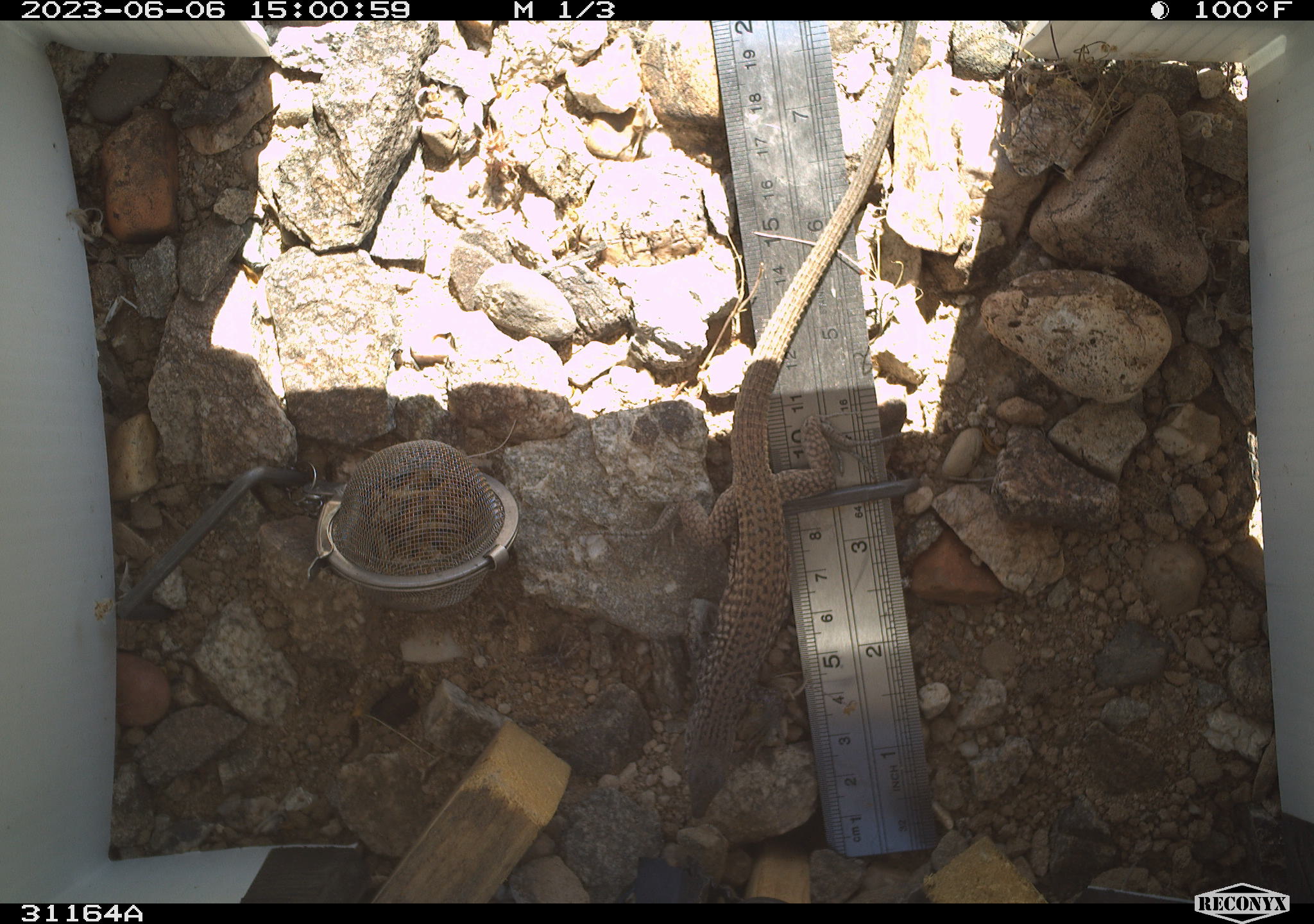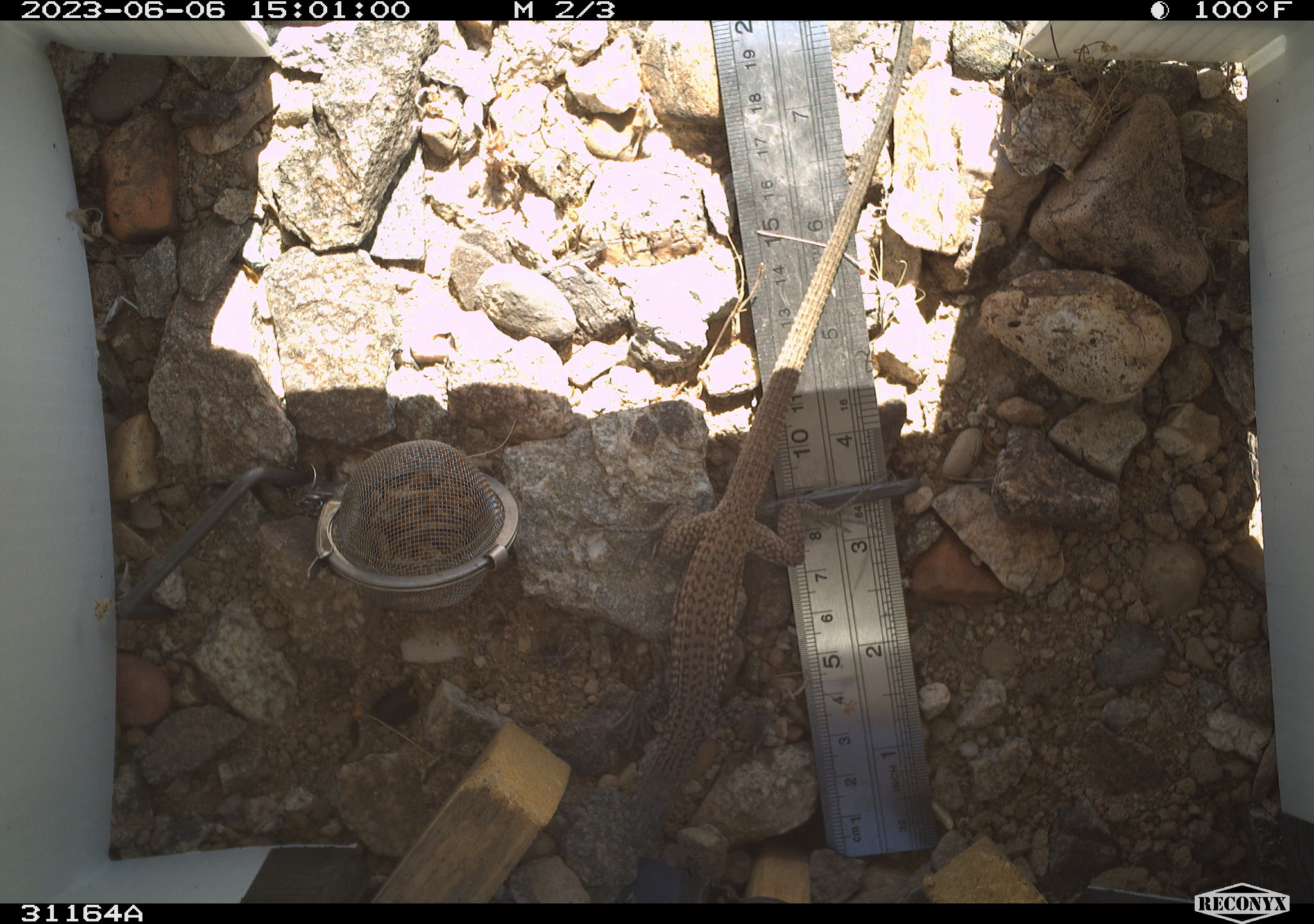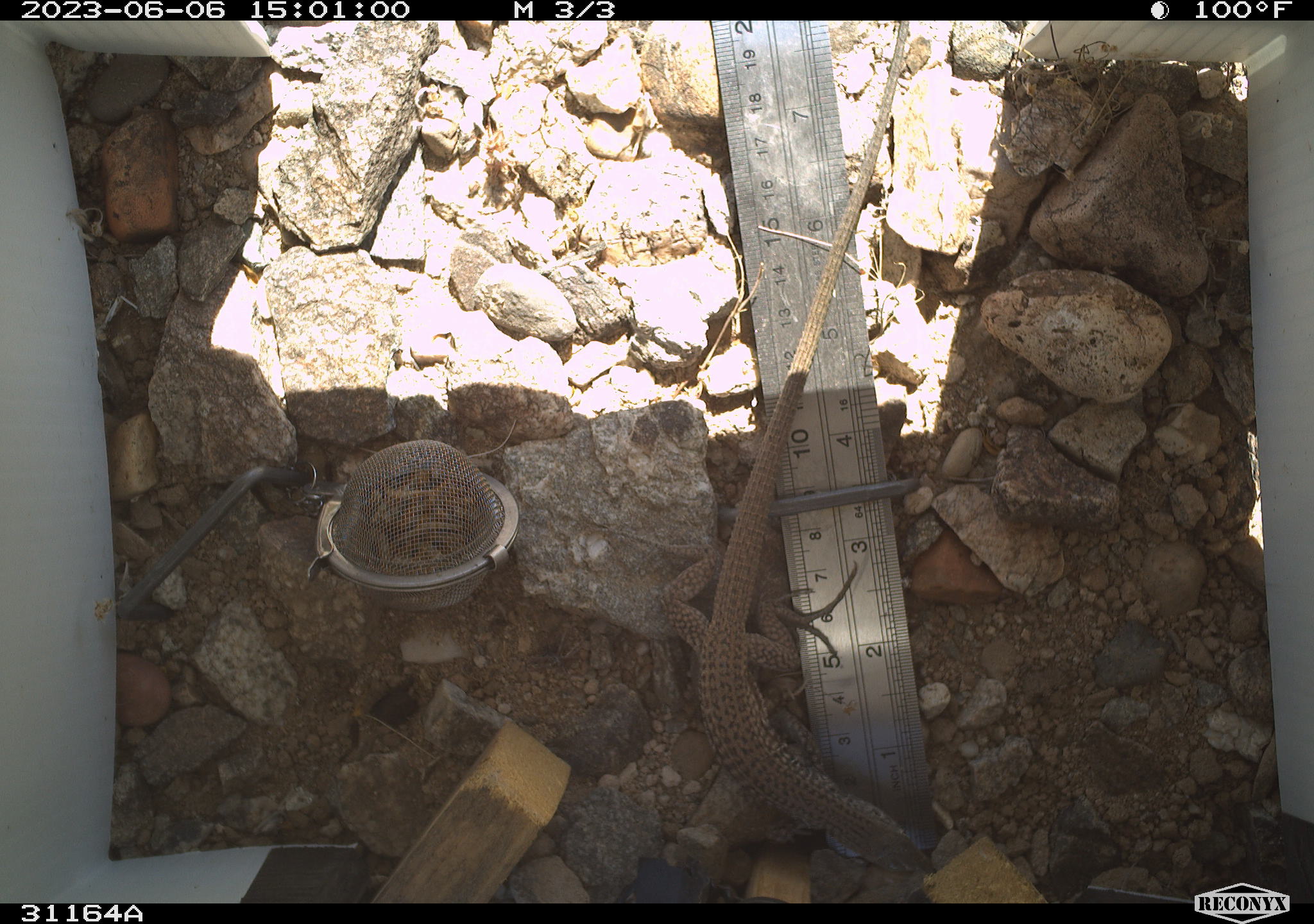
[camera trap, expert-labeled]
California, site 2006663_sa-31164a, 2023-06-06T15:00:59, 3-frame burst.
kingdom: Animalia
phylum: Chordata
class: Reptilia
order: Squamata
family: Teiidae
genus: Aspidoscelis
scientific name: Aspidoscelis tigris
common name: western whiptail